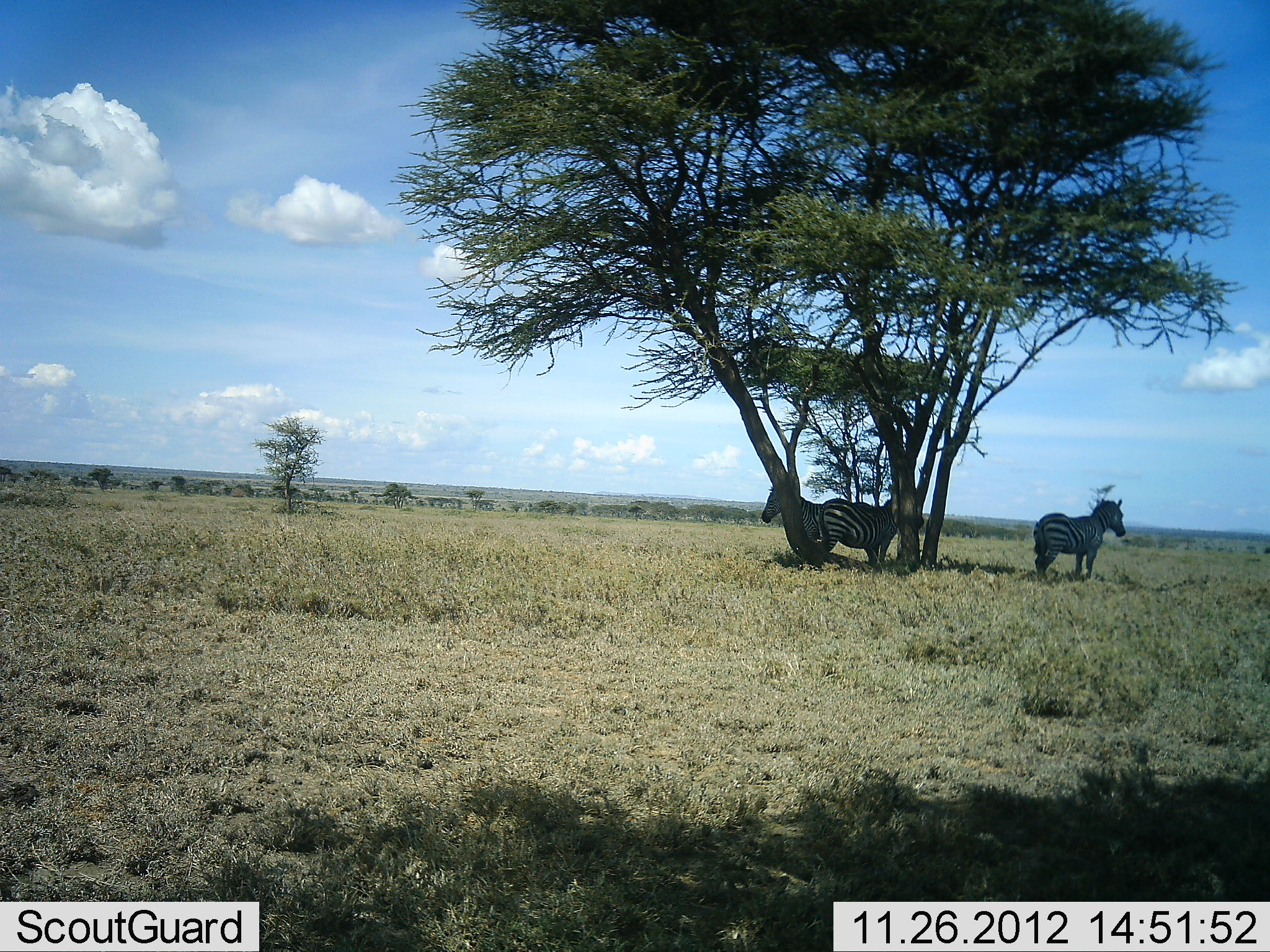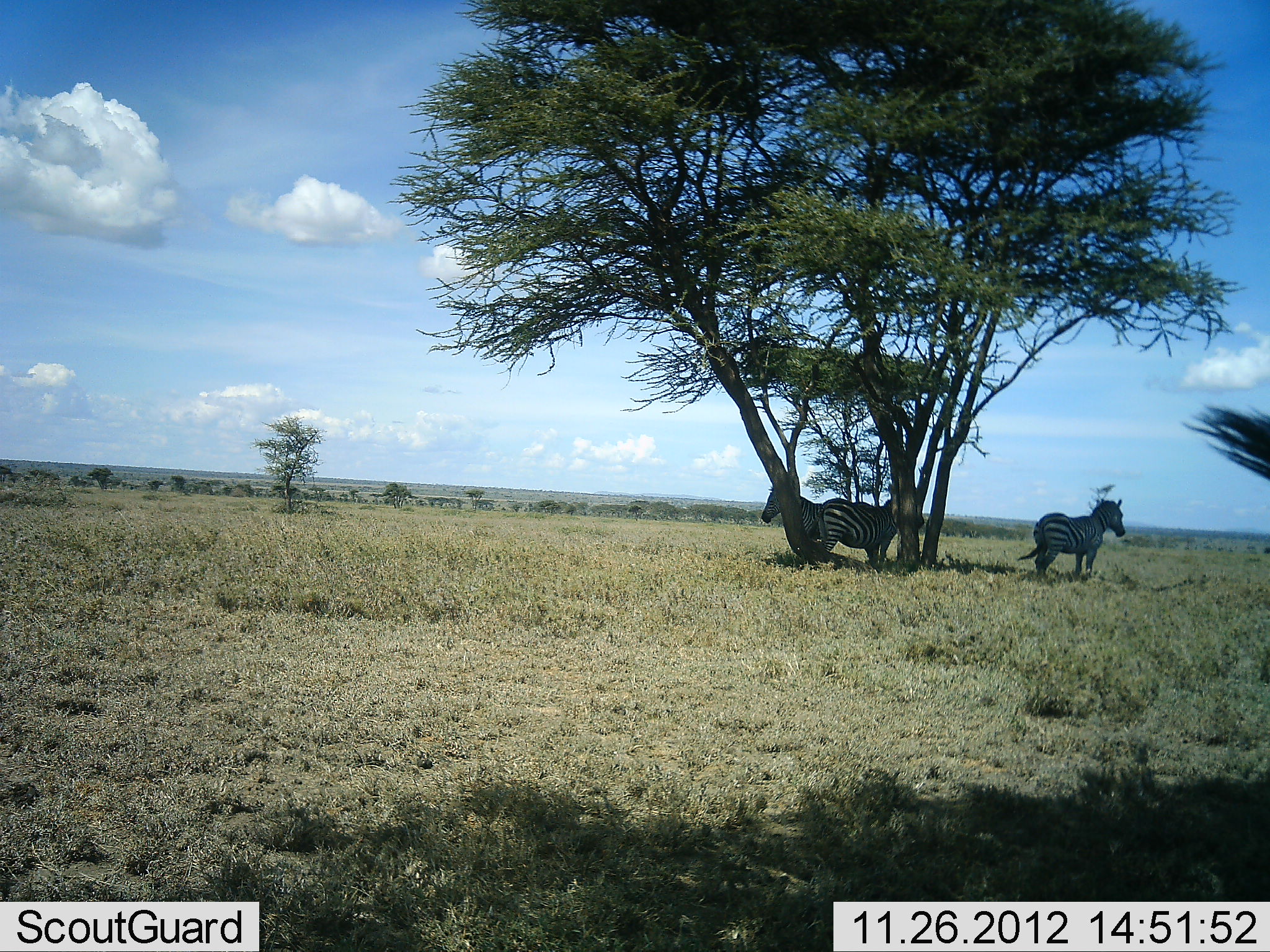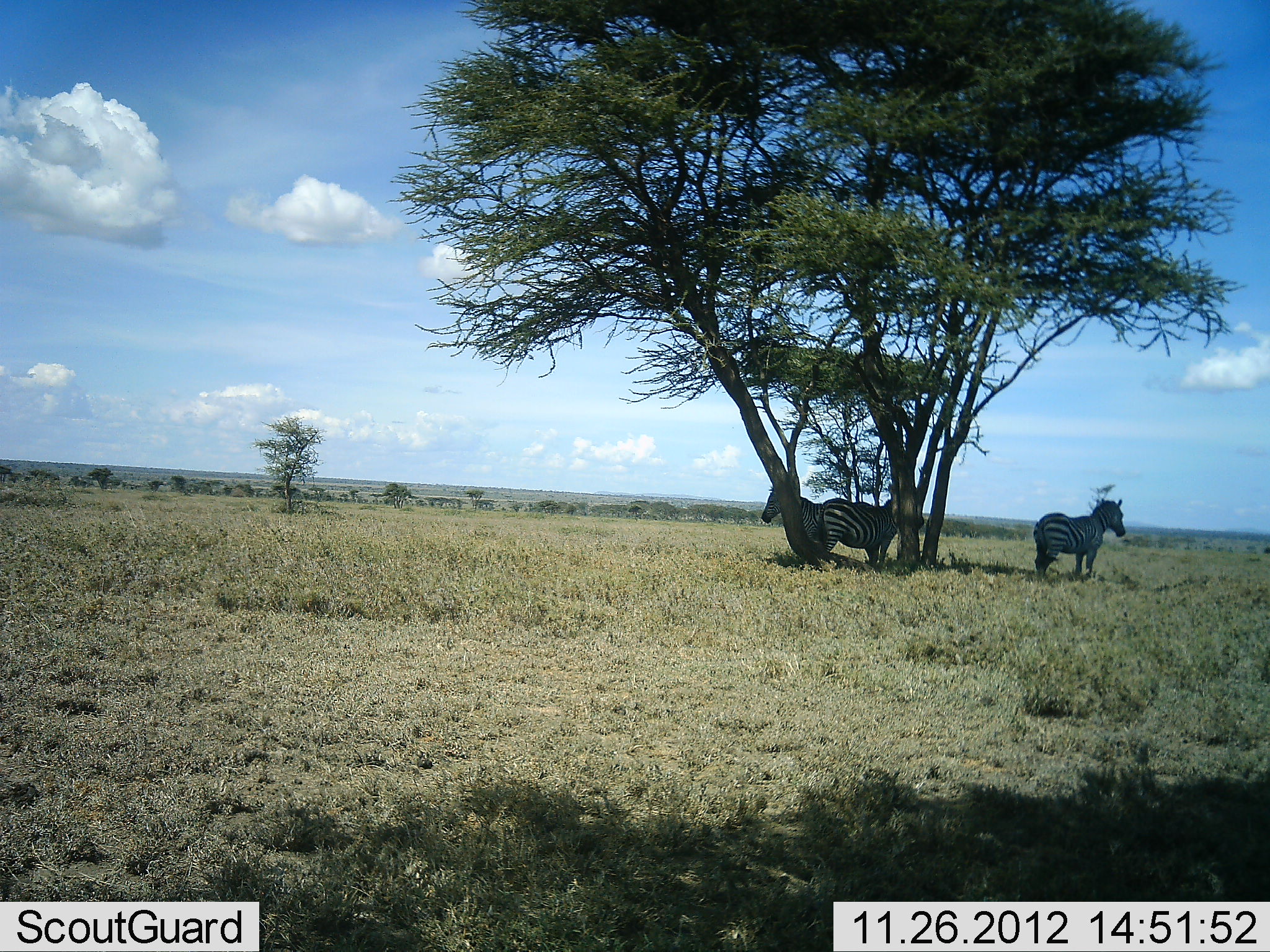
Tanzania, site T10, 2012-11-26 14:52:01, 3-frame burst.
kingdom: Animalia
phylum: Chordata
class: Mammalia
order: Perissodactyla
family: Equidae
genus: Equus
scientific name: Equus quagga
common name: plains zebra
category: zebra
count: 4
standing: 100%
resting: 10%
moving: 0%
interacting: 0%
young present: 0%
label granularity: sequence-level